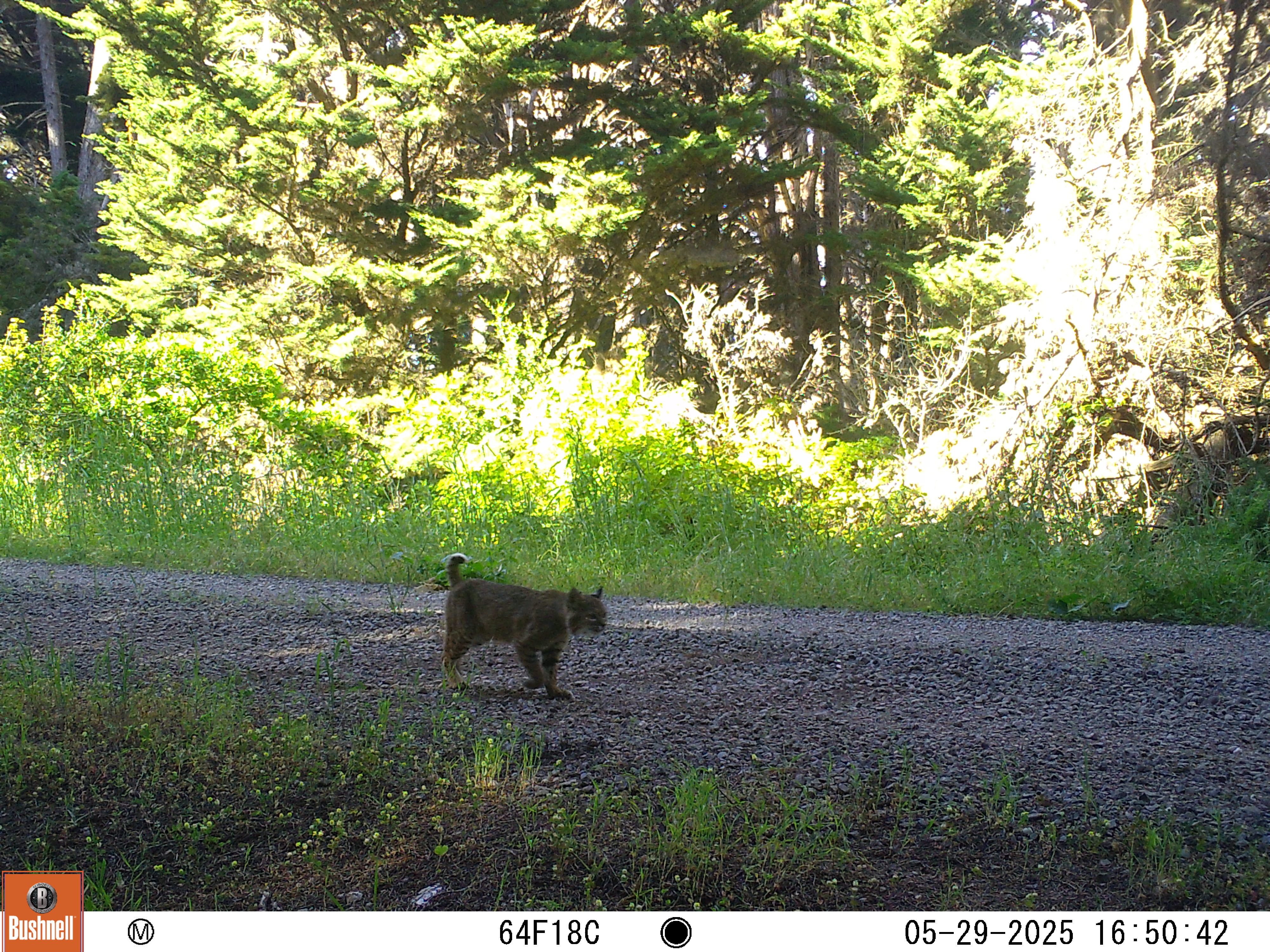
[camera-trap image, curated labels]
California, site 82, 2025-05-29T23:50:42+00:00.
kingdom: Animalia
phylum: Chordata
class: Mammalia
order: Carnivora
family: Felidae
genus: Lynx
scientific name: Lynx rufus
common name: bobcat